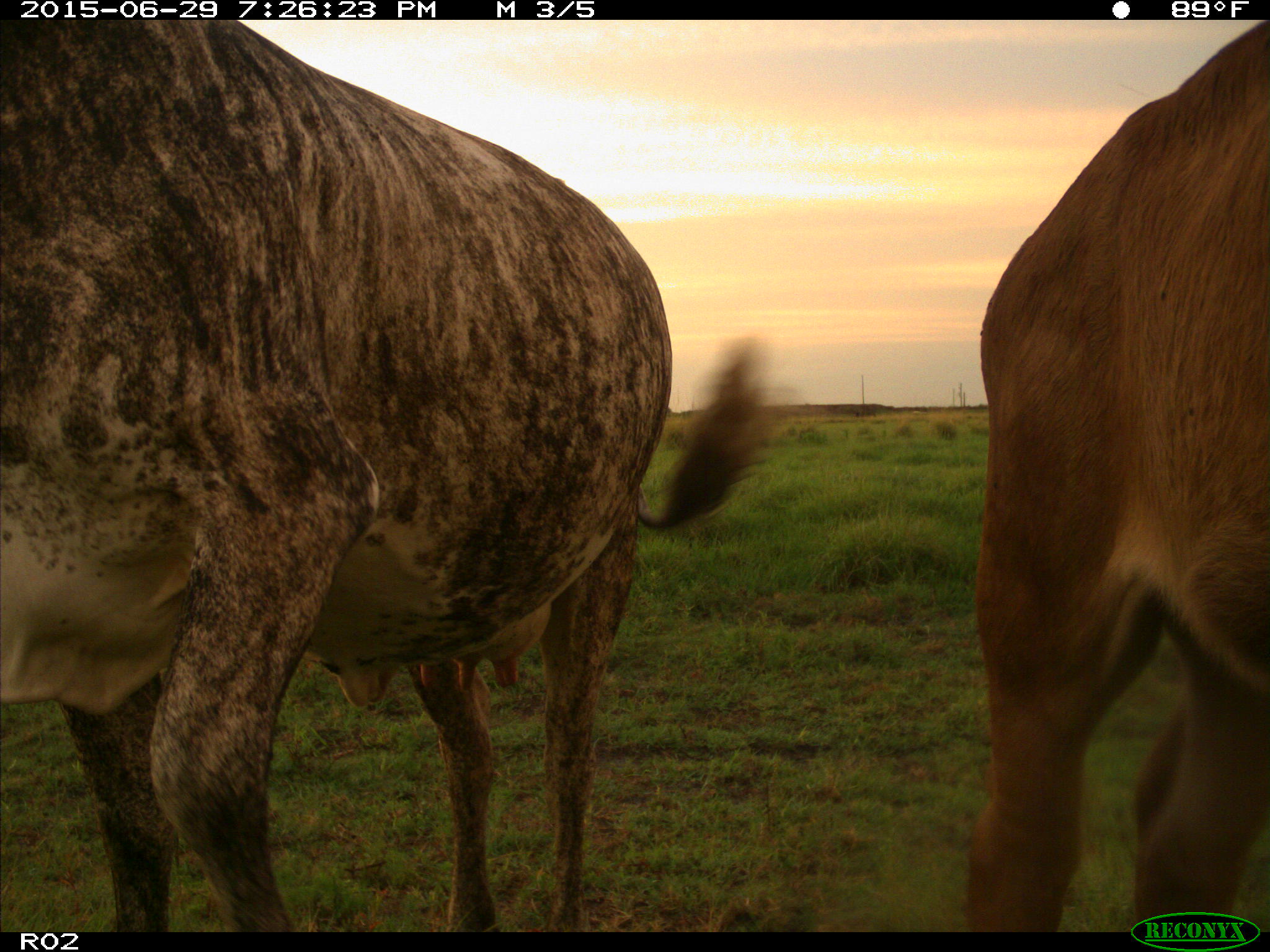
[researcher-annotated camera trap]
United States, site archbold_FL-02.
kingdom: Animalia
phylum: Chordata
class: Mammalia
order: Artiodactyla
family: Bovidae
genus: Bos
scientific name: Bos taurus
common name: domestic cow